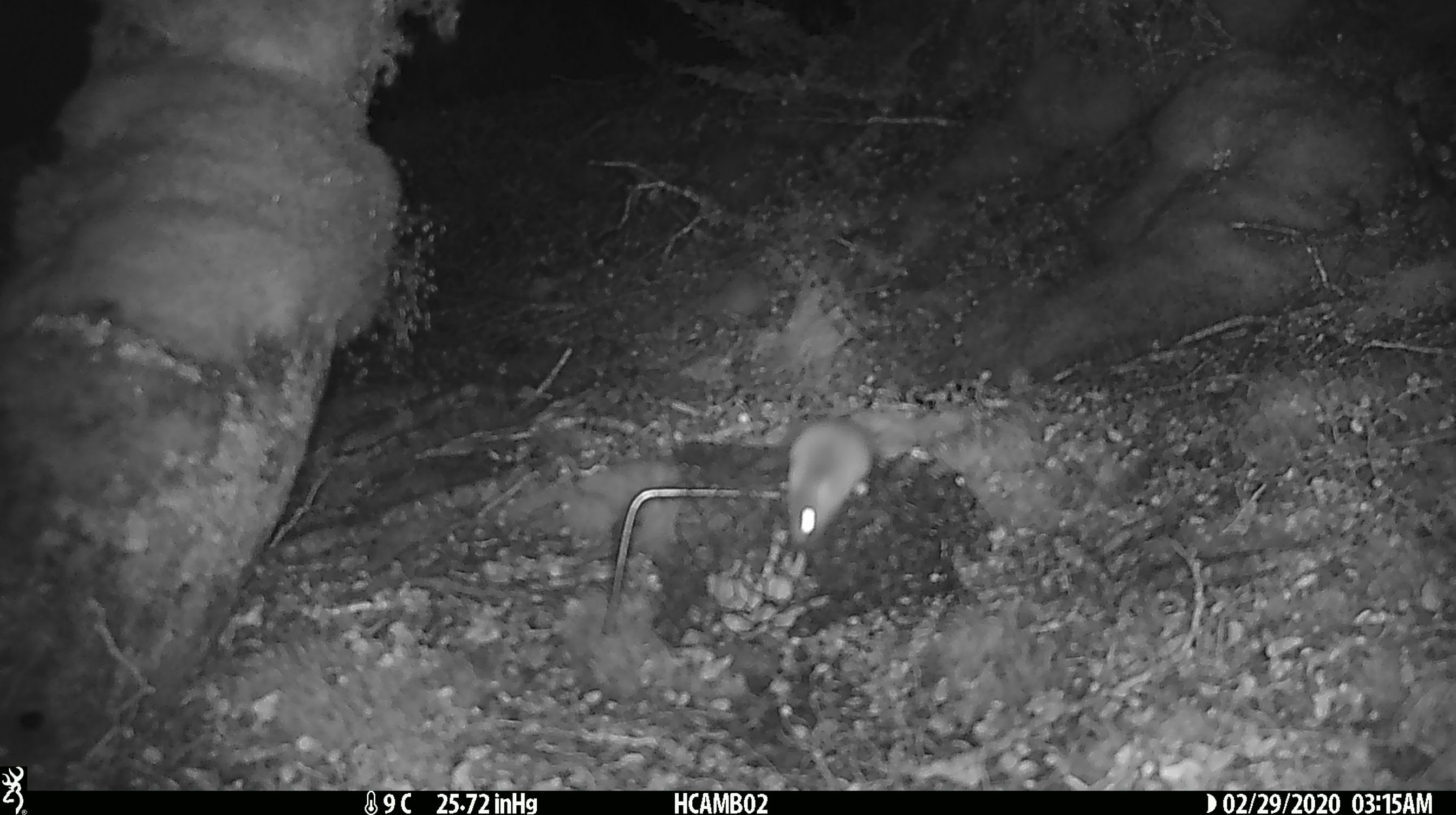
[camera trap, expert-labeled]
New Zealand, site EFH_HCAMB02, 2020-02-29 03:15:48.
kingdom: Animalia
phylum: Chordata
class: Mammalia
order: Rodentia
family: Muridae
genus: Mus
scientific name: Mus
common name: mouse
Mouse (Mus).